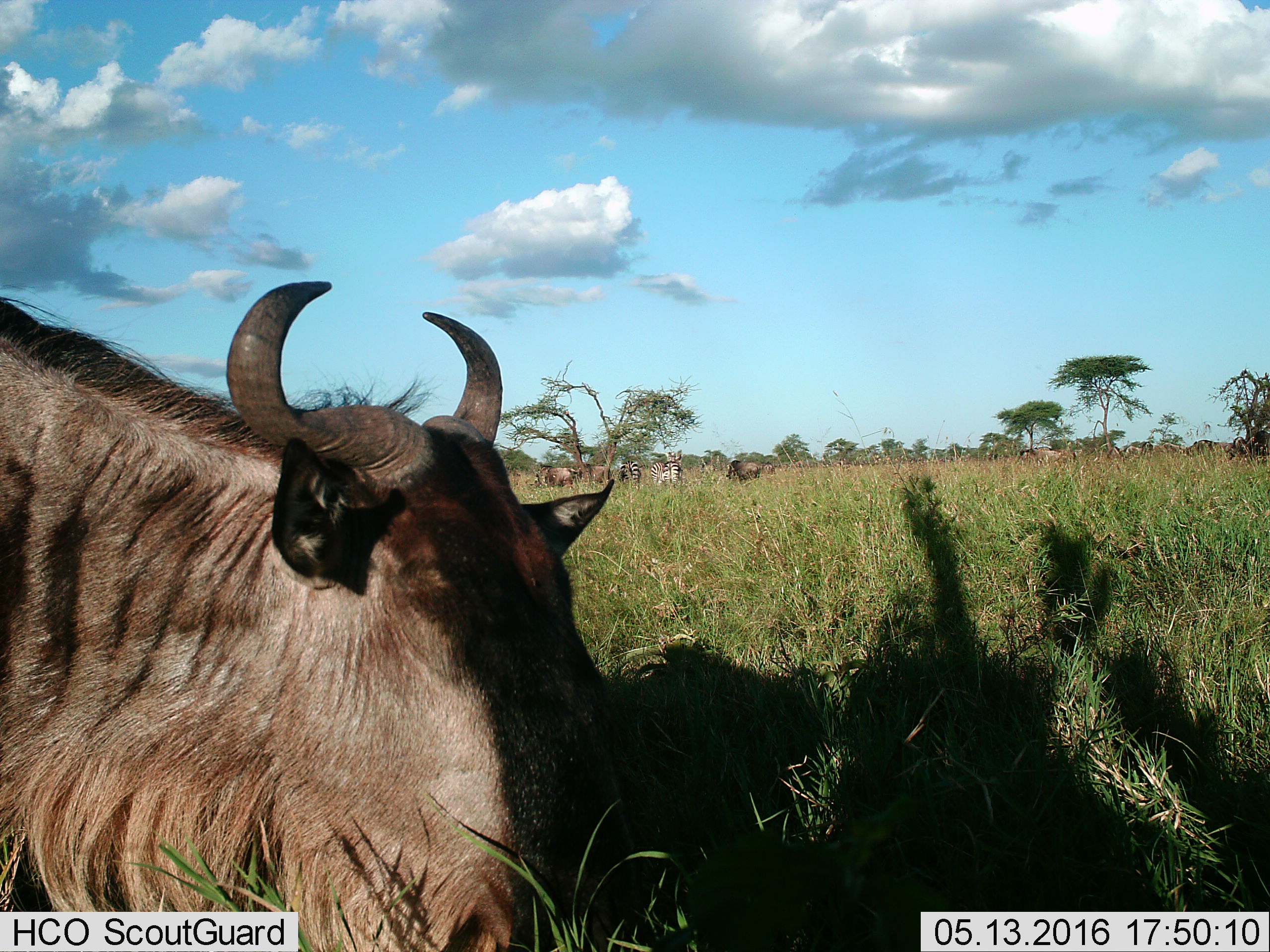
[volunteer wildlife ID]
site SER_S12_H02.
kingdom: Animalia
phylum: Chordata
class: Mammalia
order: Artiodactyla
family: Bovidae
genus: Connochaetes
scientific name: Connochaetes taurinus taurinus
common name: blue wildebeest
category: wildebeestblue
Wildebeestblue (blue wildebeest) (Connochaetes taurinus taurinus), count 5. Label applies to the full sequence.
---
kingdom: Animalia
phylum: Chordata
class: Mammalia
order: Perissodactyla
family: Equidae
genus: Equus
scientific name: Equus quagga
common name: plains zebra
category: zebraplains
Zebraplains (plains zebra) (Equus quagga), count 2. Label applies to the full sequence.